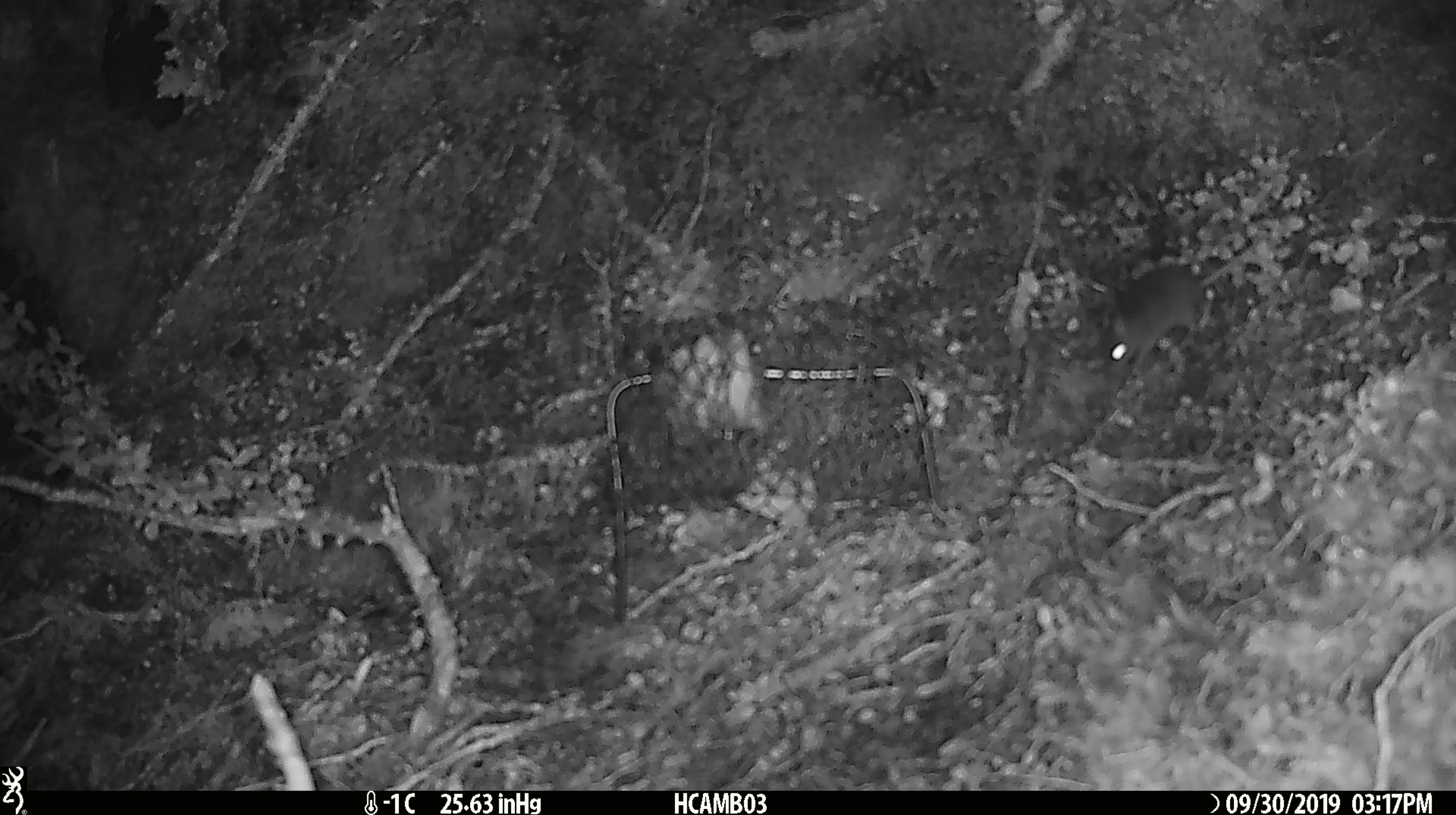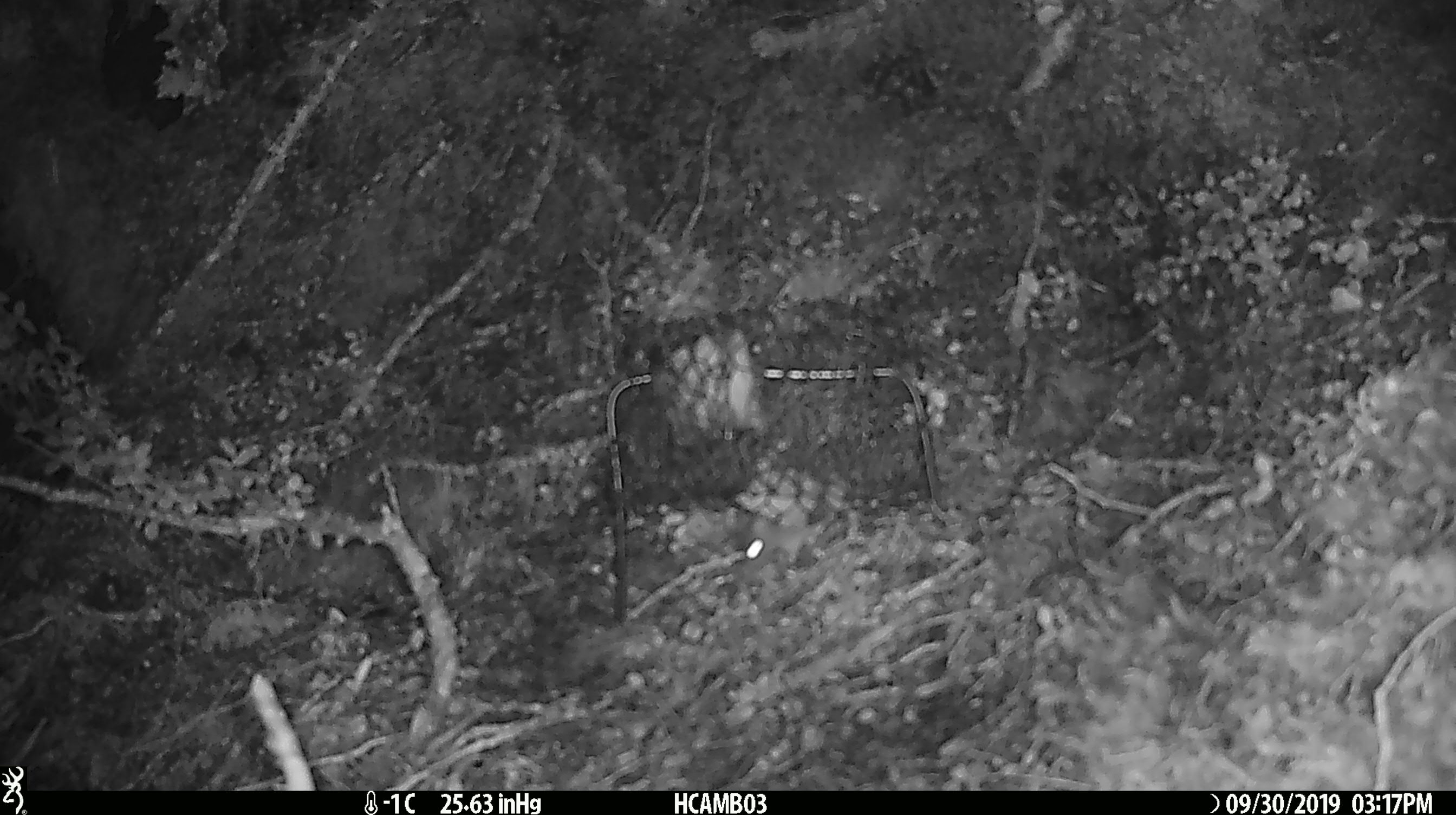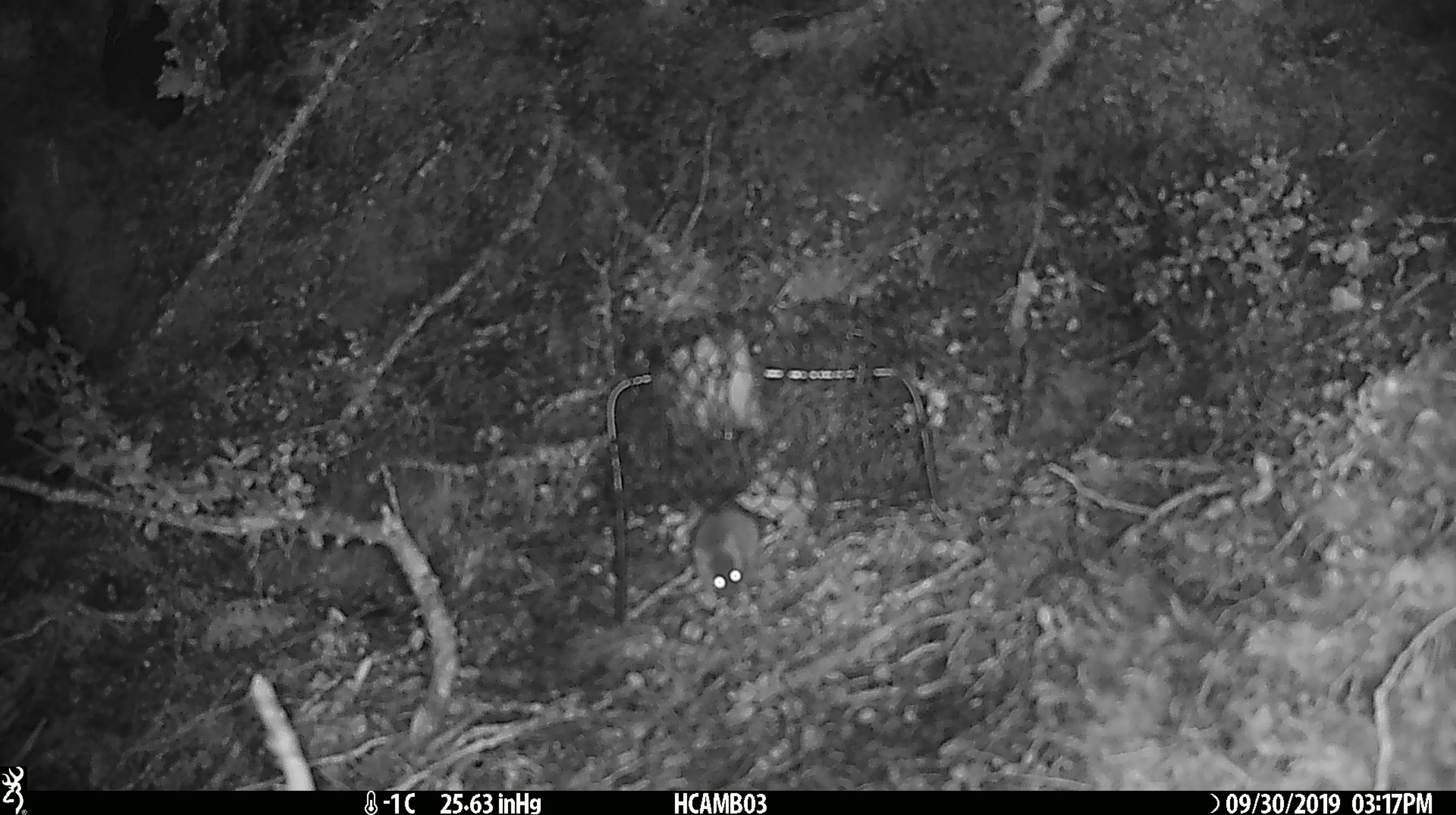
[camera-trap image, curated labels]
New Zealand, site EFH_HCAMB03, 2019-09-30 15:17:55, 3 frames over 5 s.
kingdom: Animalia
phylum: Chordata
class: Mammalia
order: Rodentia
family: Muridae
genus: Mus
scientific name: Mus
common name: mouse